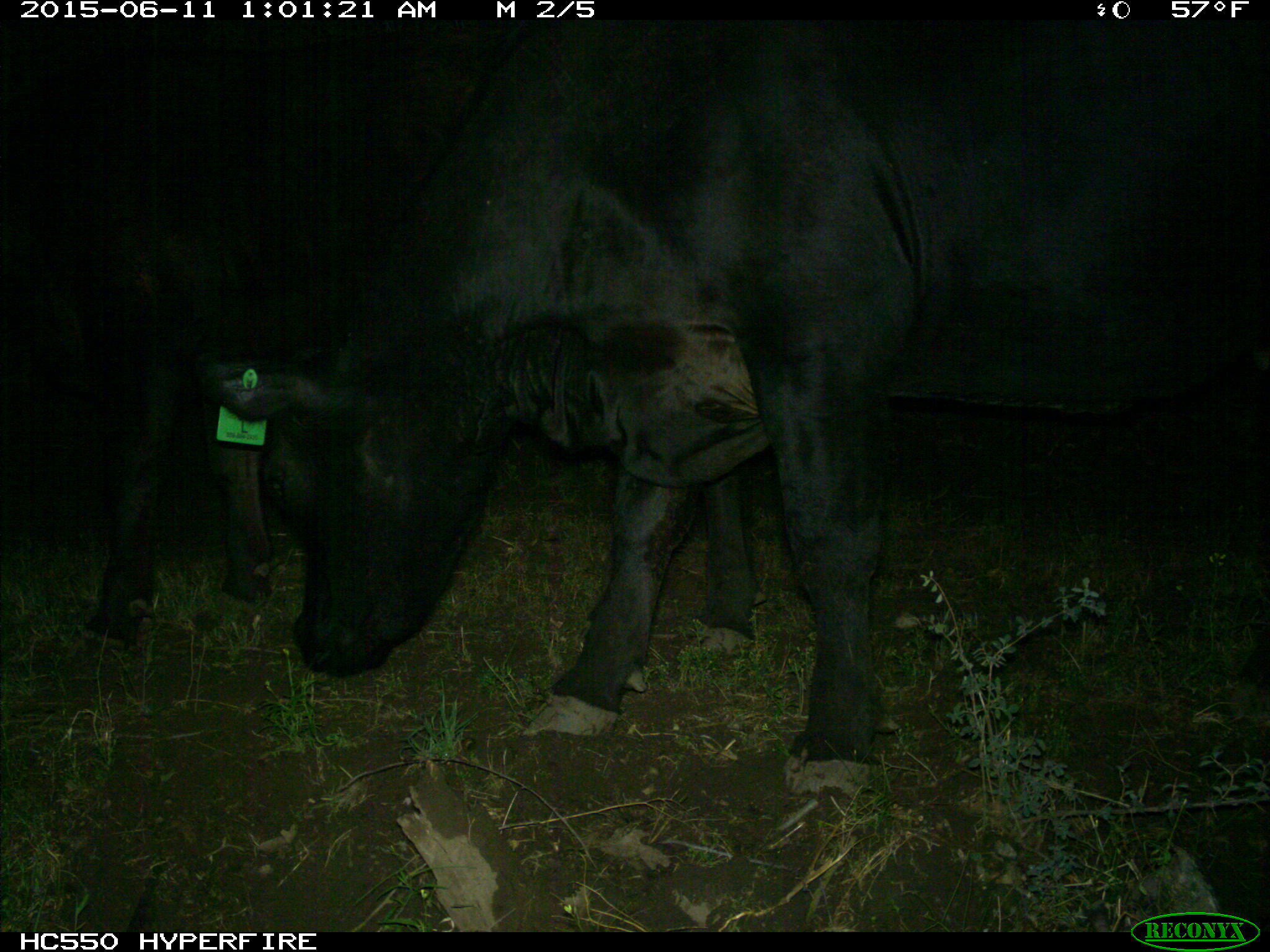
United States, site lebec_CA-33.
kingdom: Animalia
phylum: Chordata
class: Mammalia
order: Artiodactyla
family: Bovidae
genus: Bos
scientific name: Bos taurus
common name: domestic cow